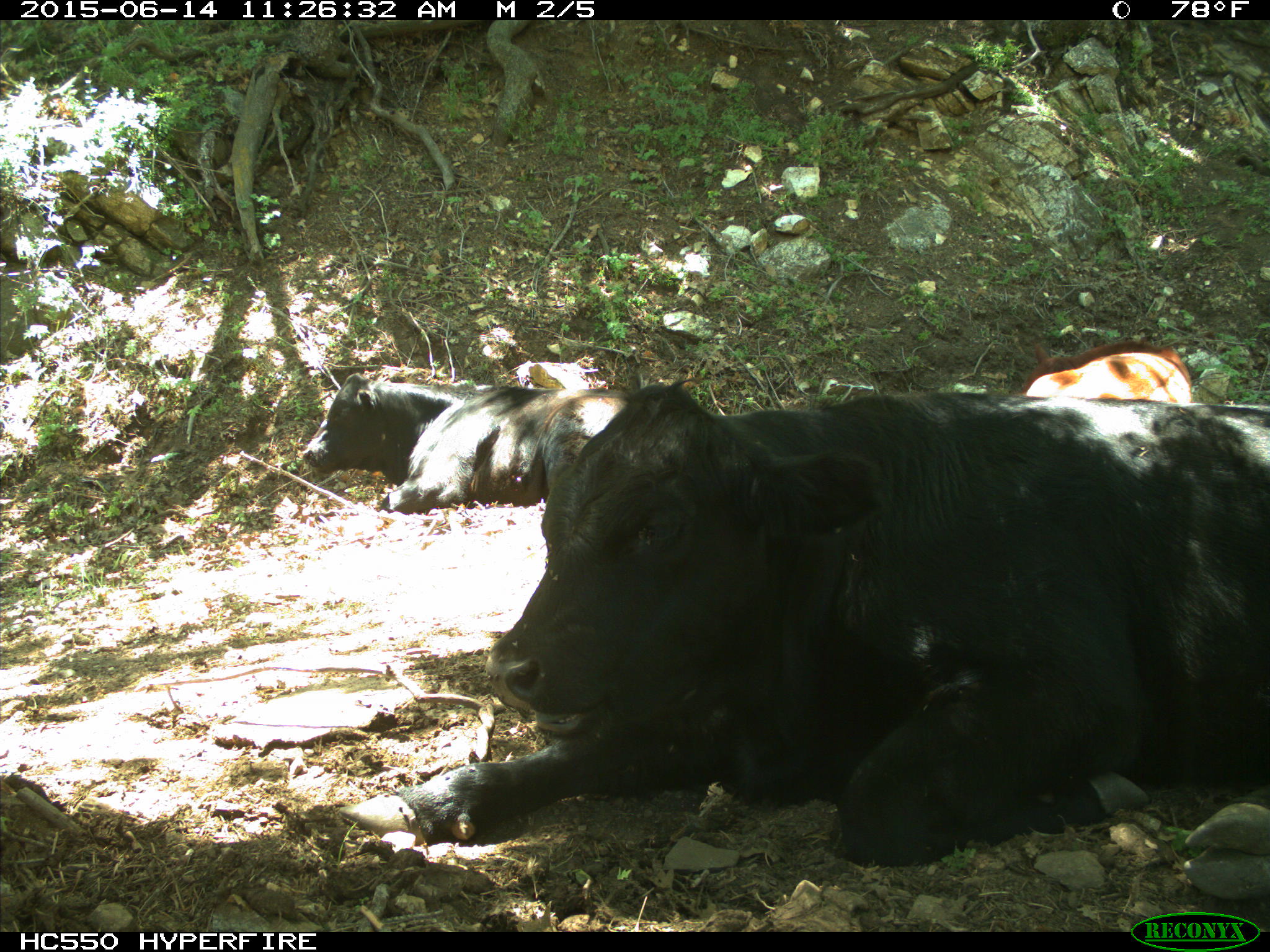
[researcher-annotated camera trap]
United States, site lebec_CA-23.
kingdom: Animalia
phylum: Chordata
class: Mammalia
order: Artiodactyla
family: Bovidae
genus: Bos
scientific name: Bos taurus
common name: domestic cow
Bos taurus (domestic cow).